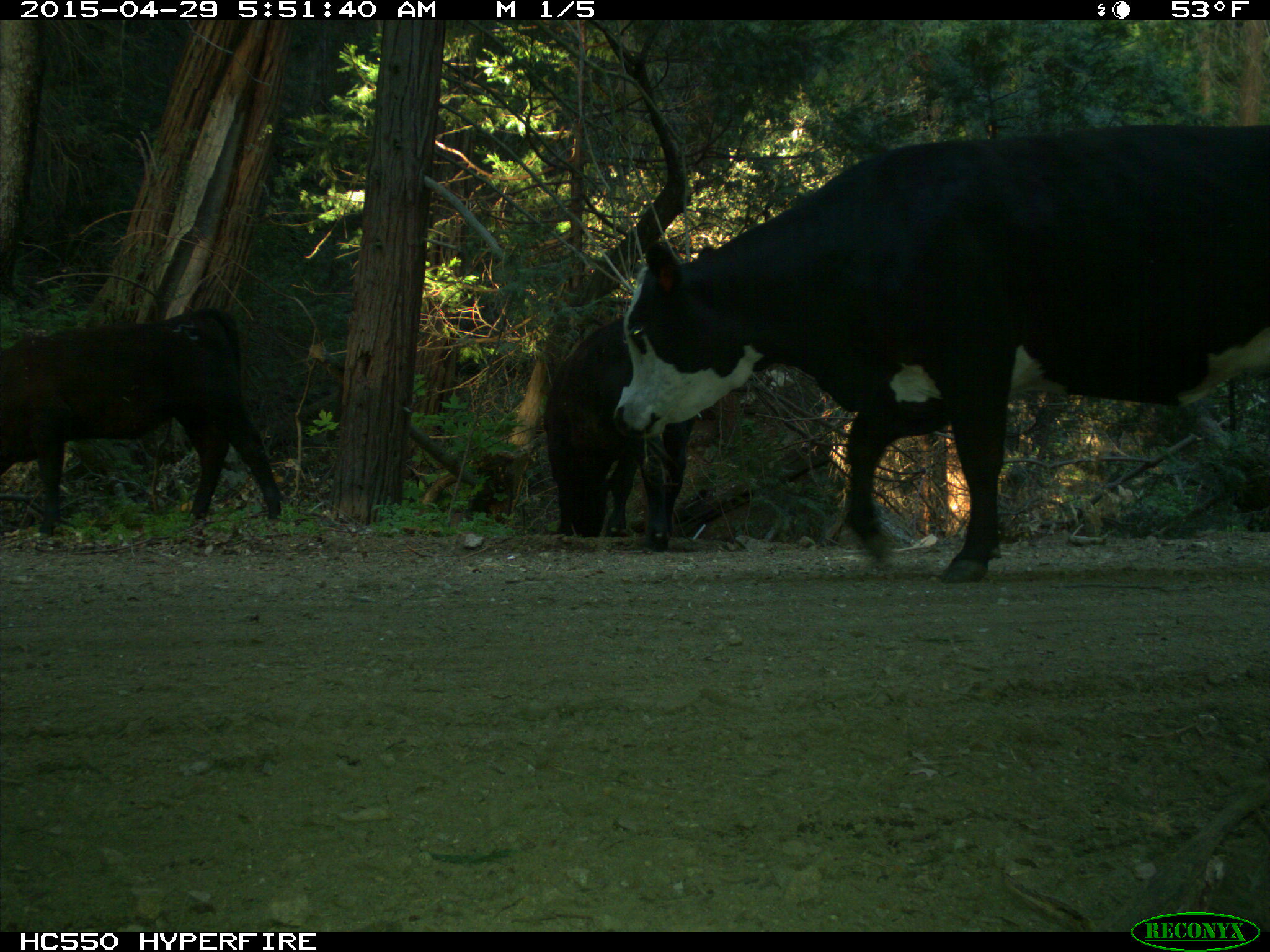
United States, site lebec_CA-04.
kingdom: Animalia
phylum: Chordata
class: Mammalia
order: Artiodactyla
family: Bovidae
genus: Bos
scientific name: Bos taurus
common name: domestic cow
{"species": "Bos taurus (domestic cow)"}